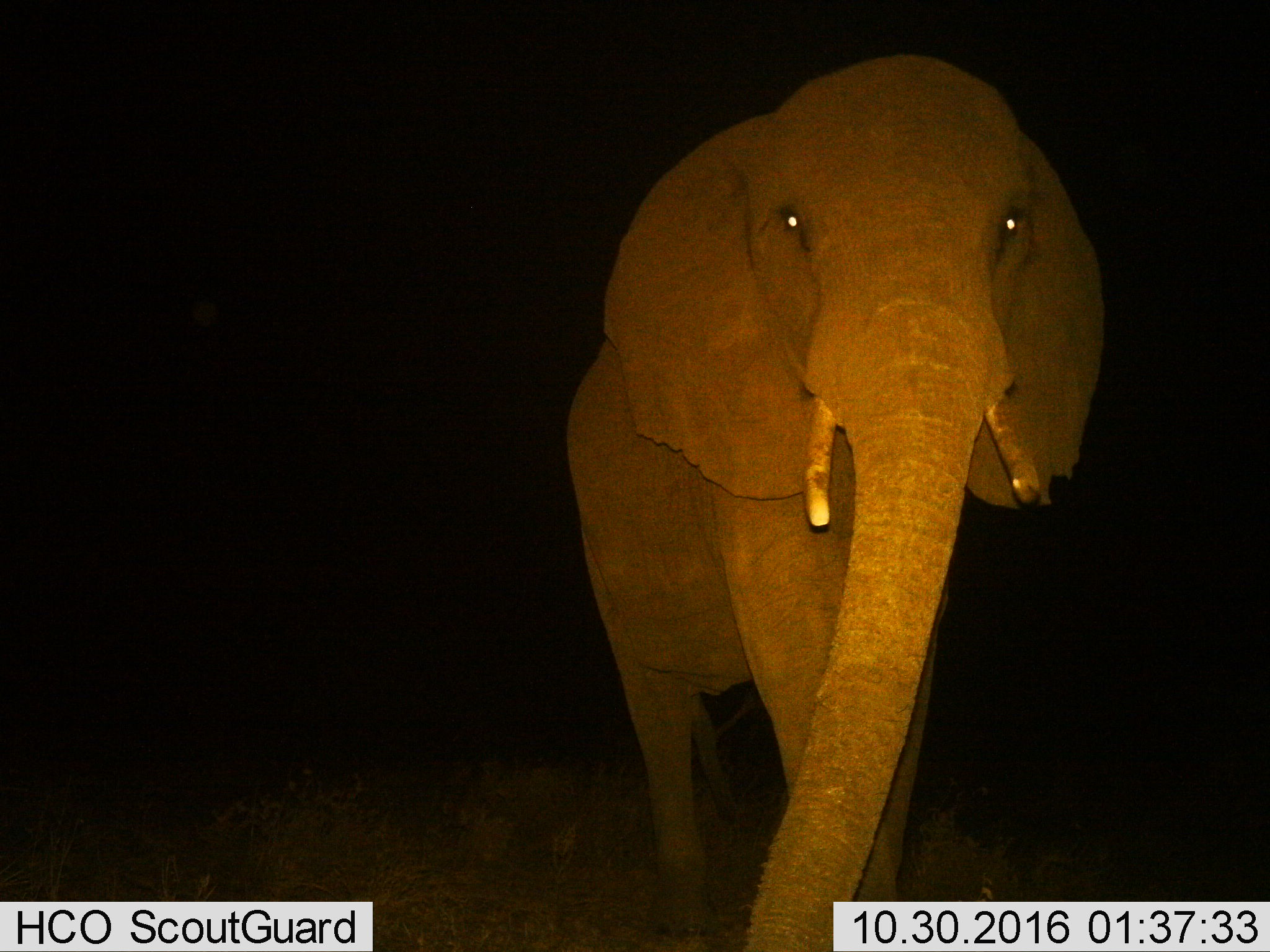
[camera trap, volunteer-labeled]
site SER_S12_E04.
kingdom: Animalia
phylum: Chordata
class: Mammalia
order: Proboscidea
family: Elephantidae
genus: Loxodonta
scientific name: Loxodonta africana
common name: african bush elephant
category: elephant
Elephant (african bush elephant) (Loxodonta africana), count 1. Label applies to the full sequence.